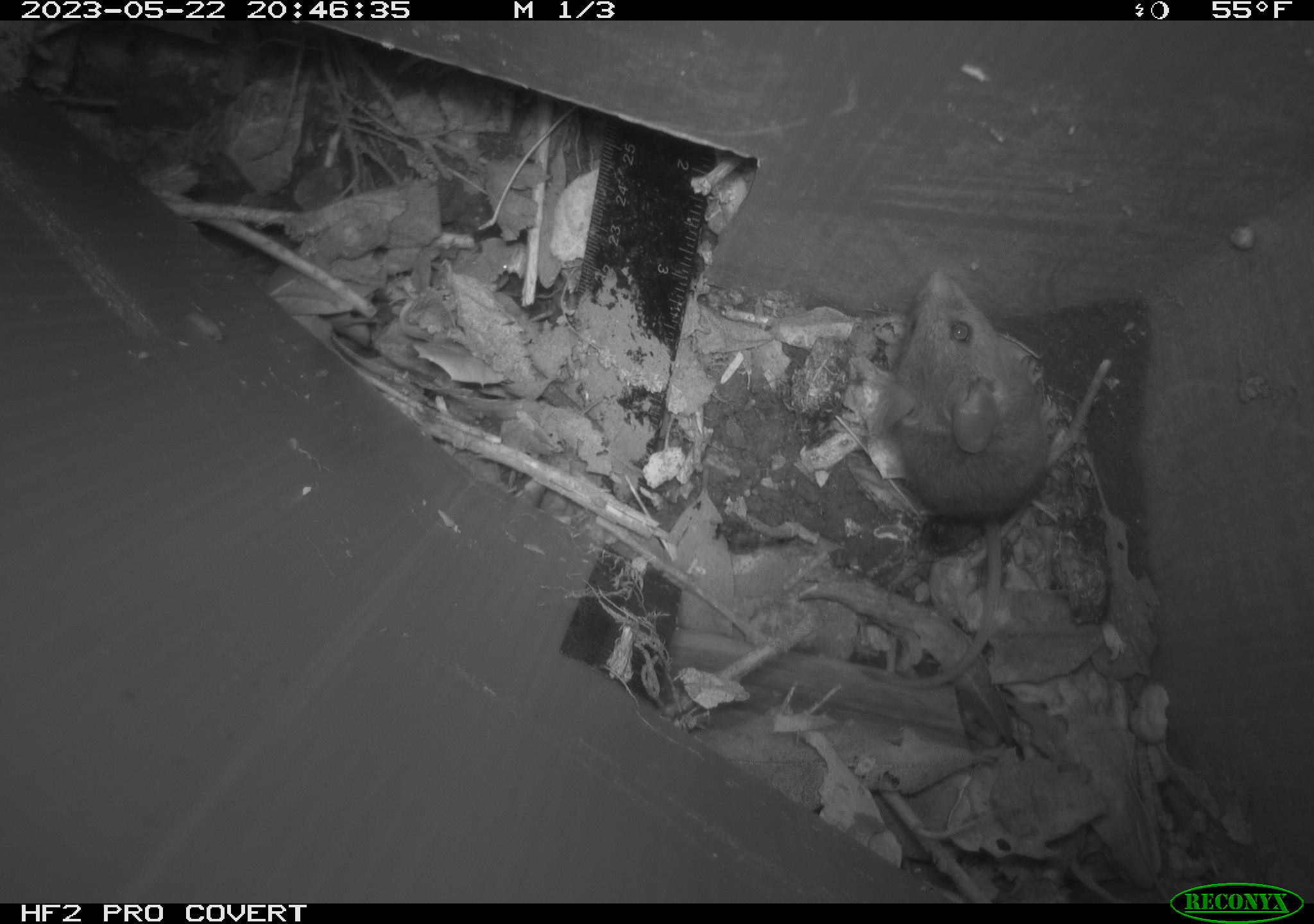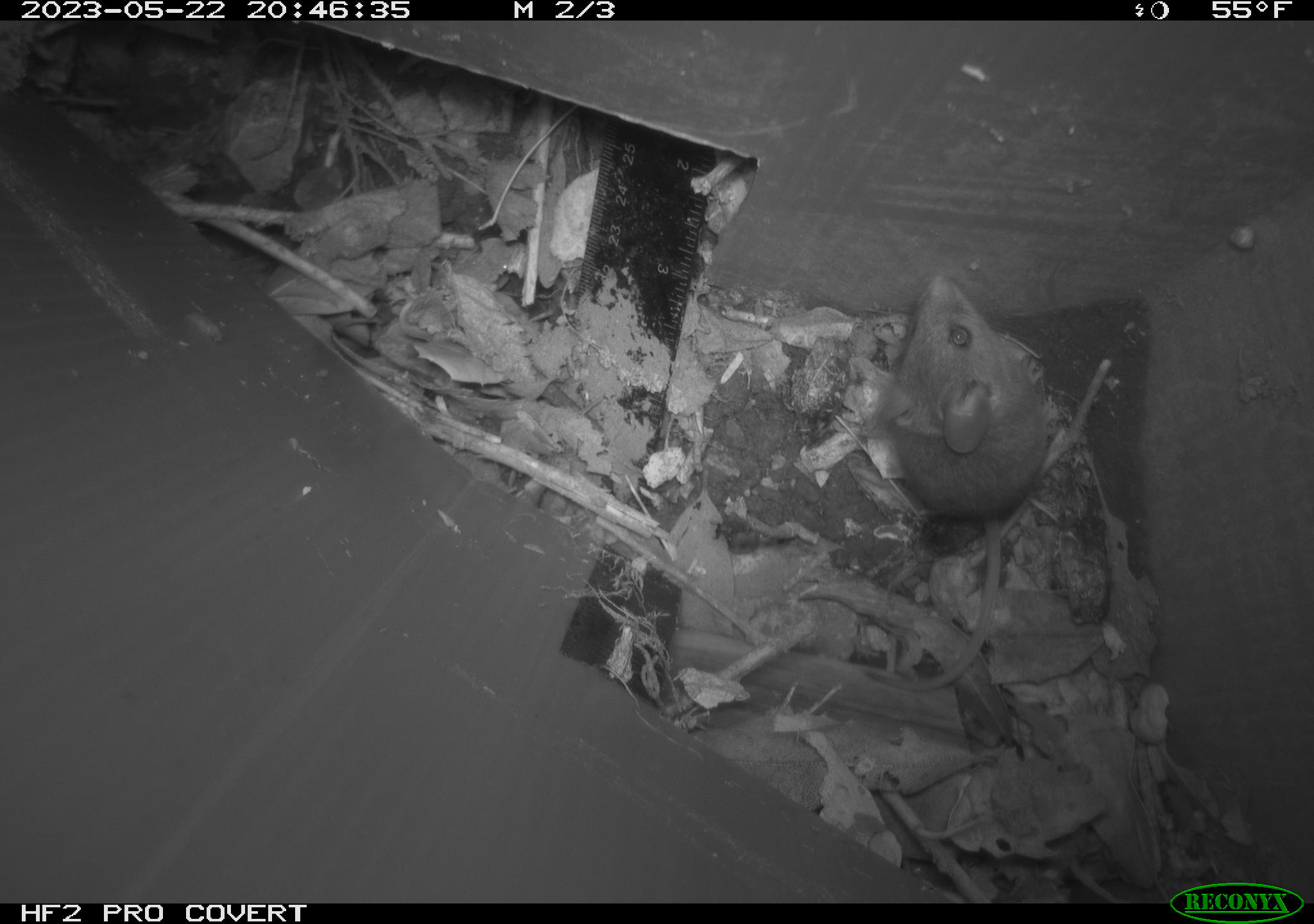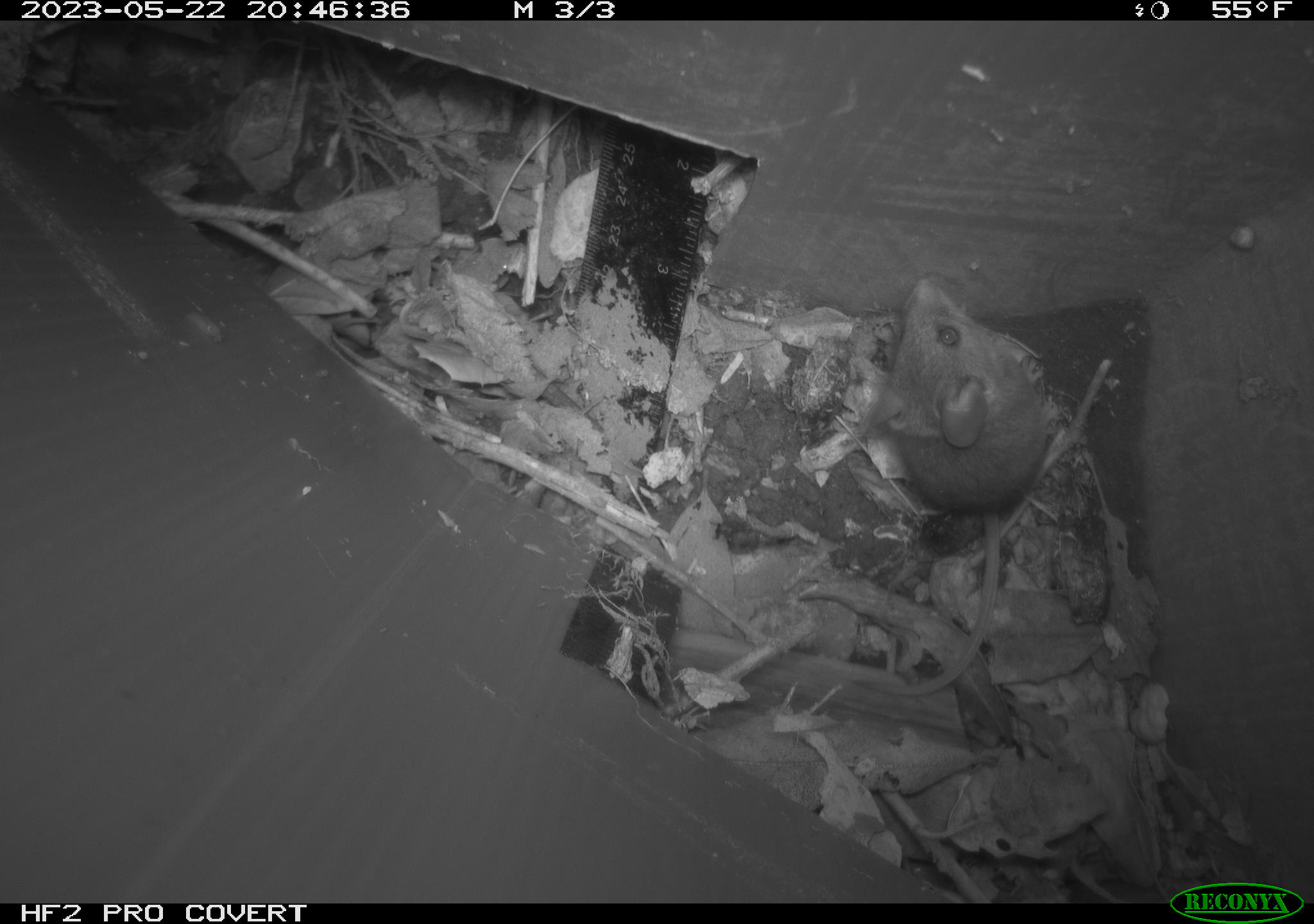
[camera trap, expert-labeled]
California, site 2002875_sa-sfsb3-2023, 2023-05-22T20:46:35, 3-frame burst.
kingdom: Animalia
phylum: Chordata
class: Mammalia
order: Rodentia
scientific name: Rodentia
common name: mouse species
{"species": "mouse species (Rodentia)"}